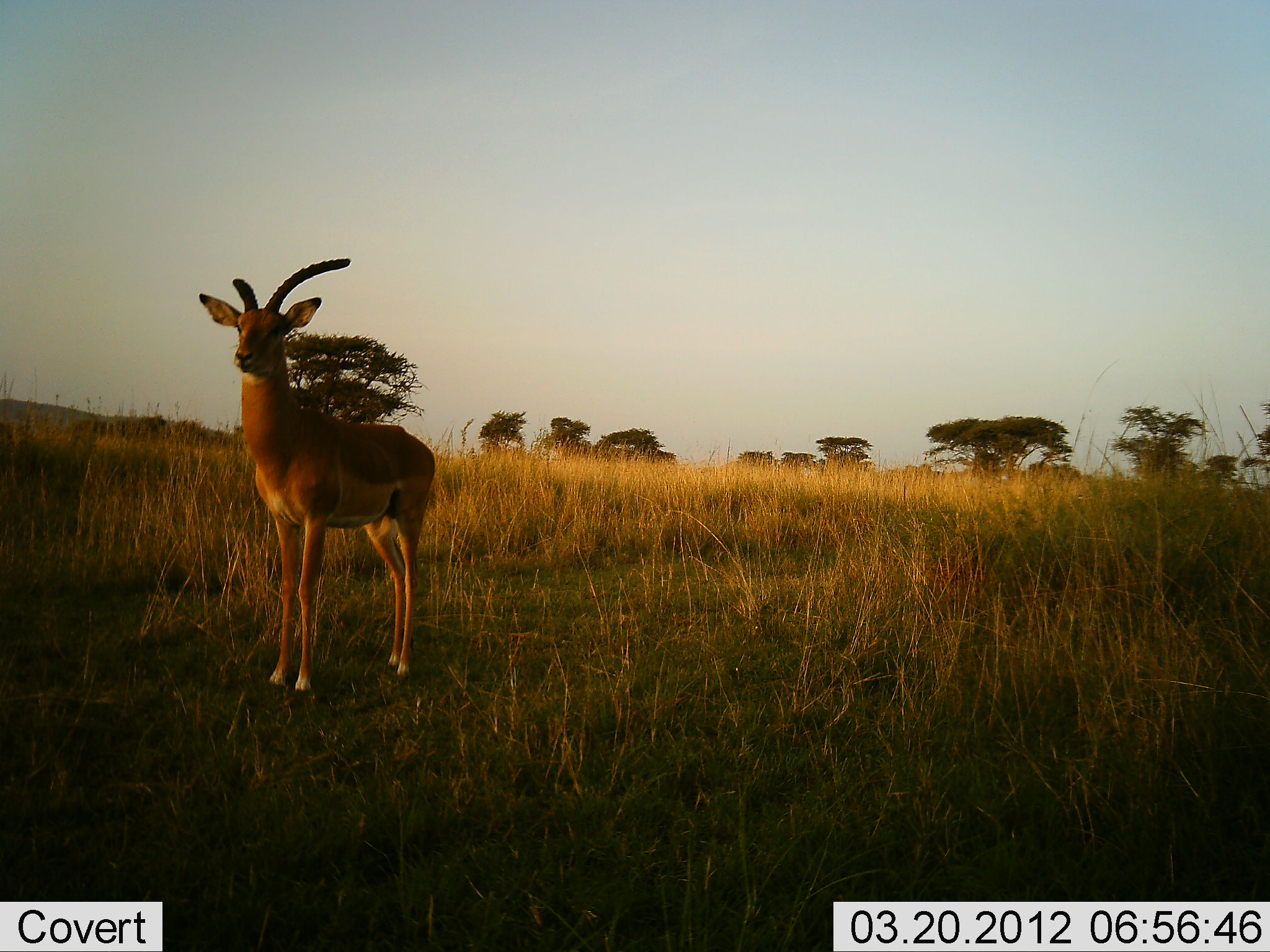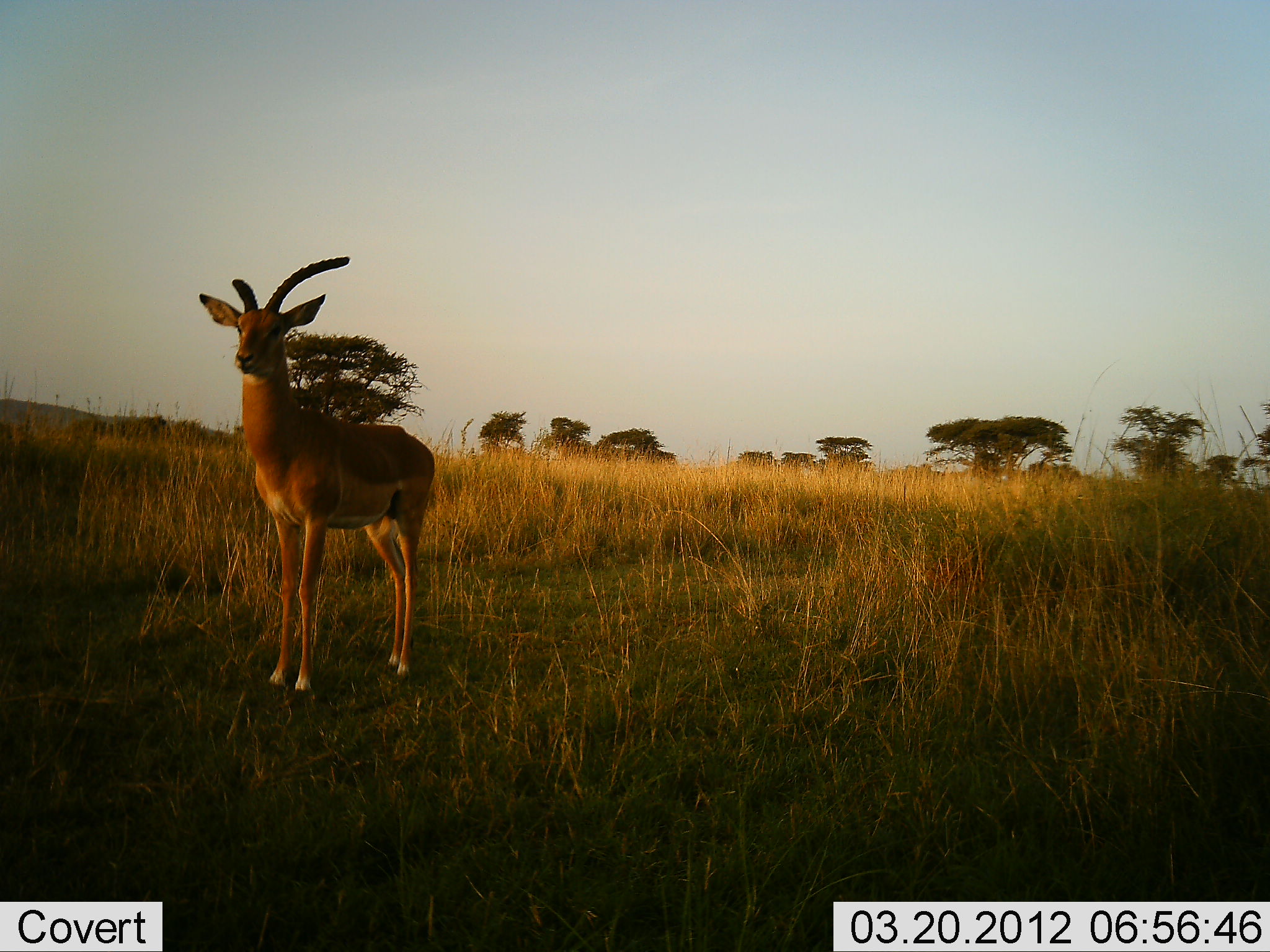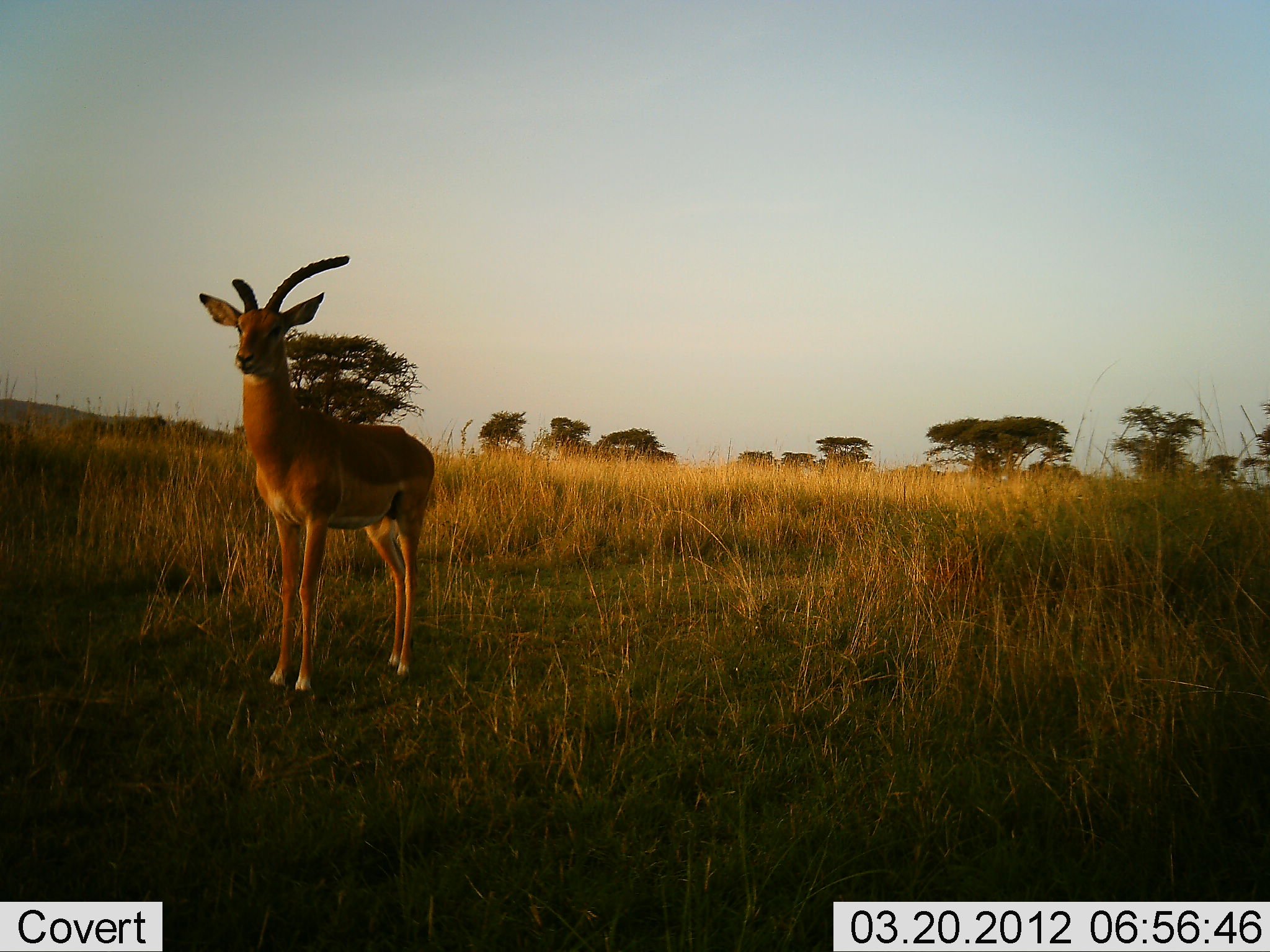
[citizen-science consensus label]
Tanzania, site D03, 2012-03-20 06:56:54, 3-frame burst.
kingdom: Animalia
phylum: Chordata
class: Mammalia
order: Artiodactyla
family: Bovidae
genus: Aepyceros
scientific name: Aepyceros melampus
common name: impala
Impala (Aepyceros melampus), count 1. Behavior (volunteer vote fractions): standing 100%, resting 0%, moving 0%, interacting 0%. Young present (vote fraction): 0%. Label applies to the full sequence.